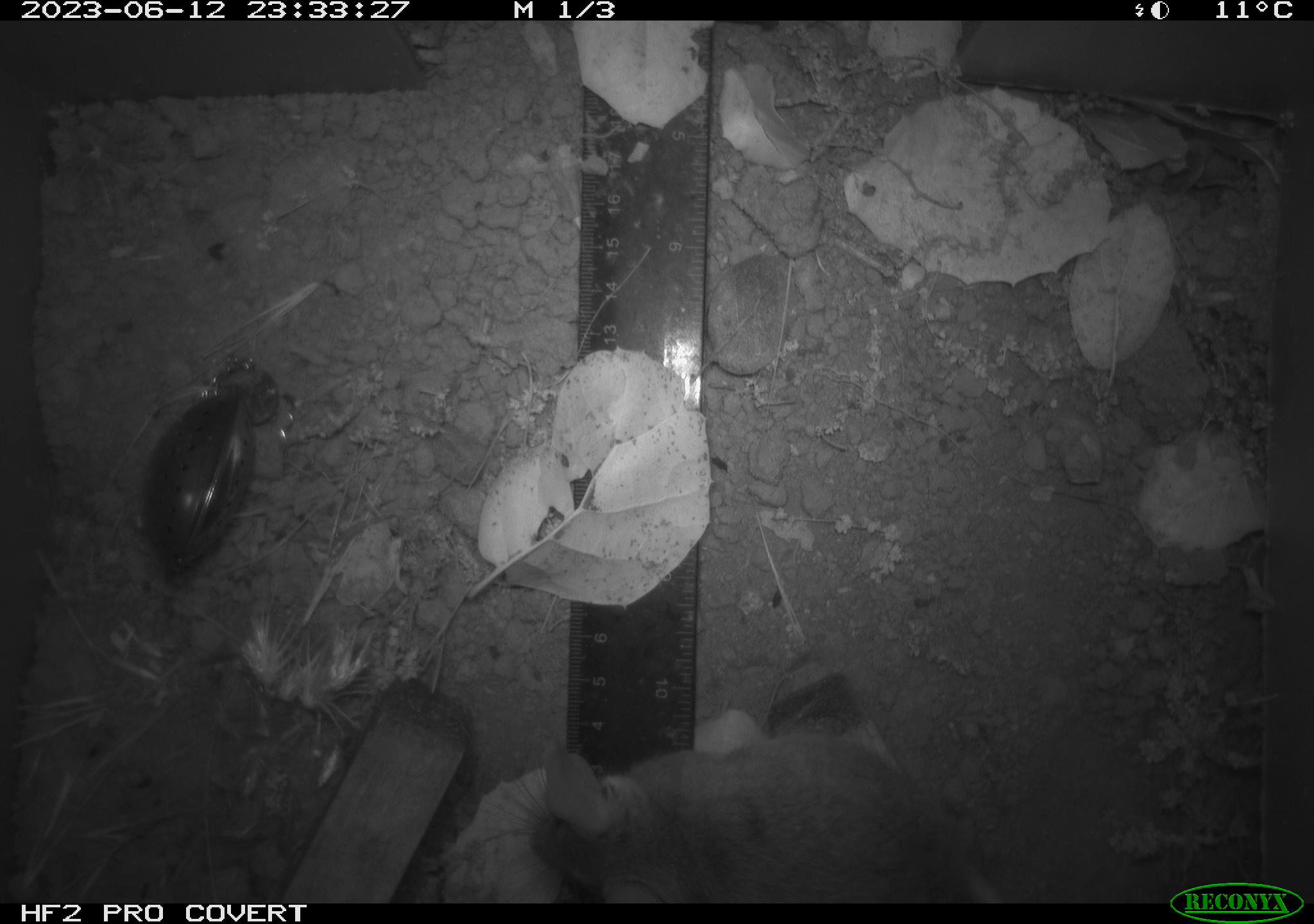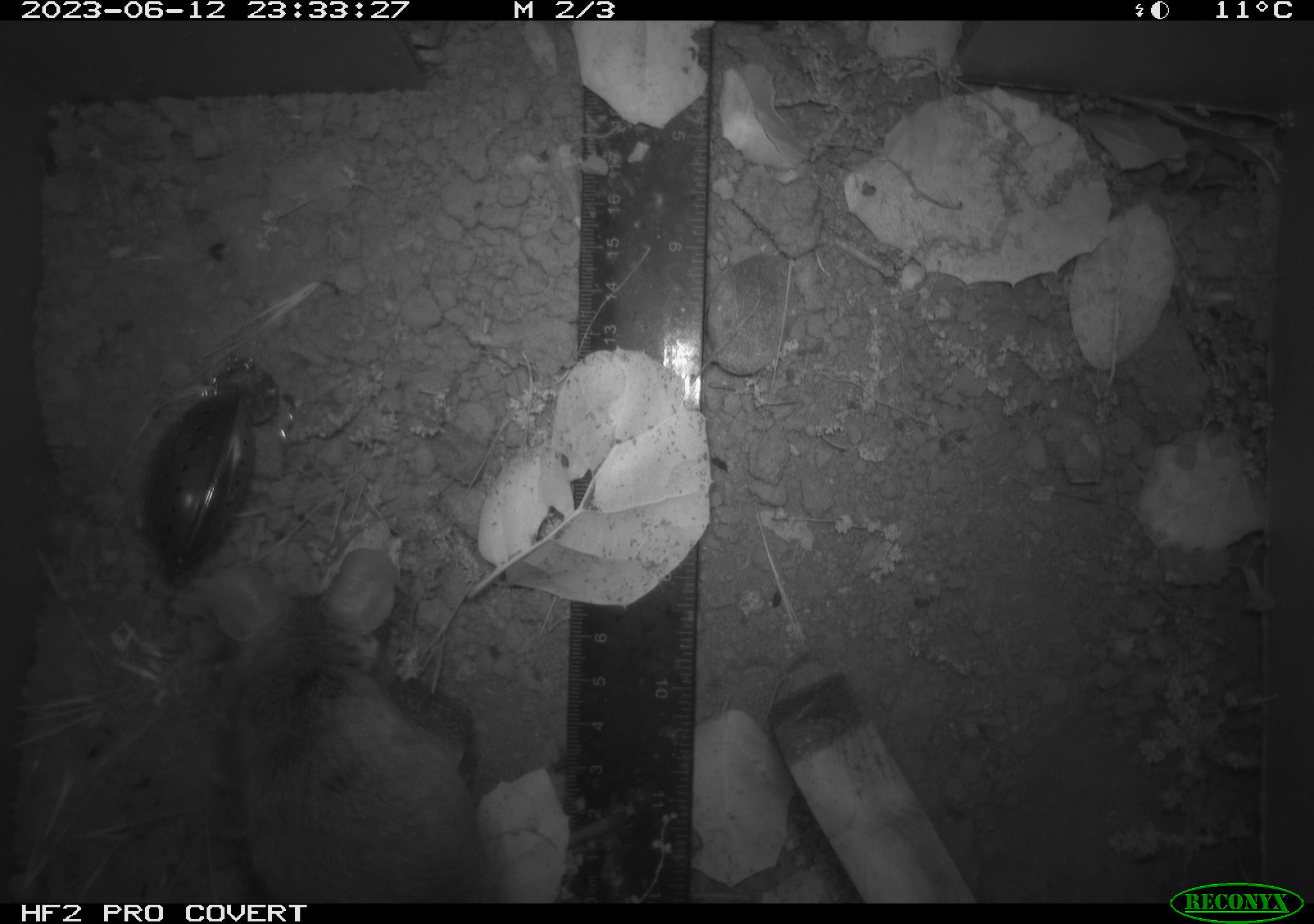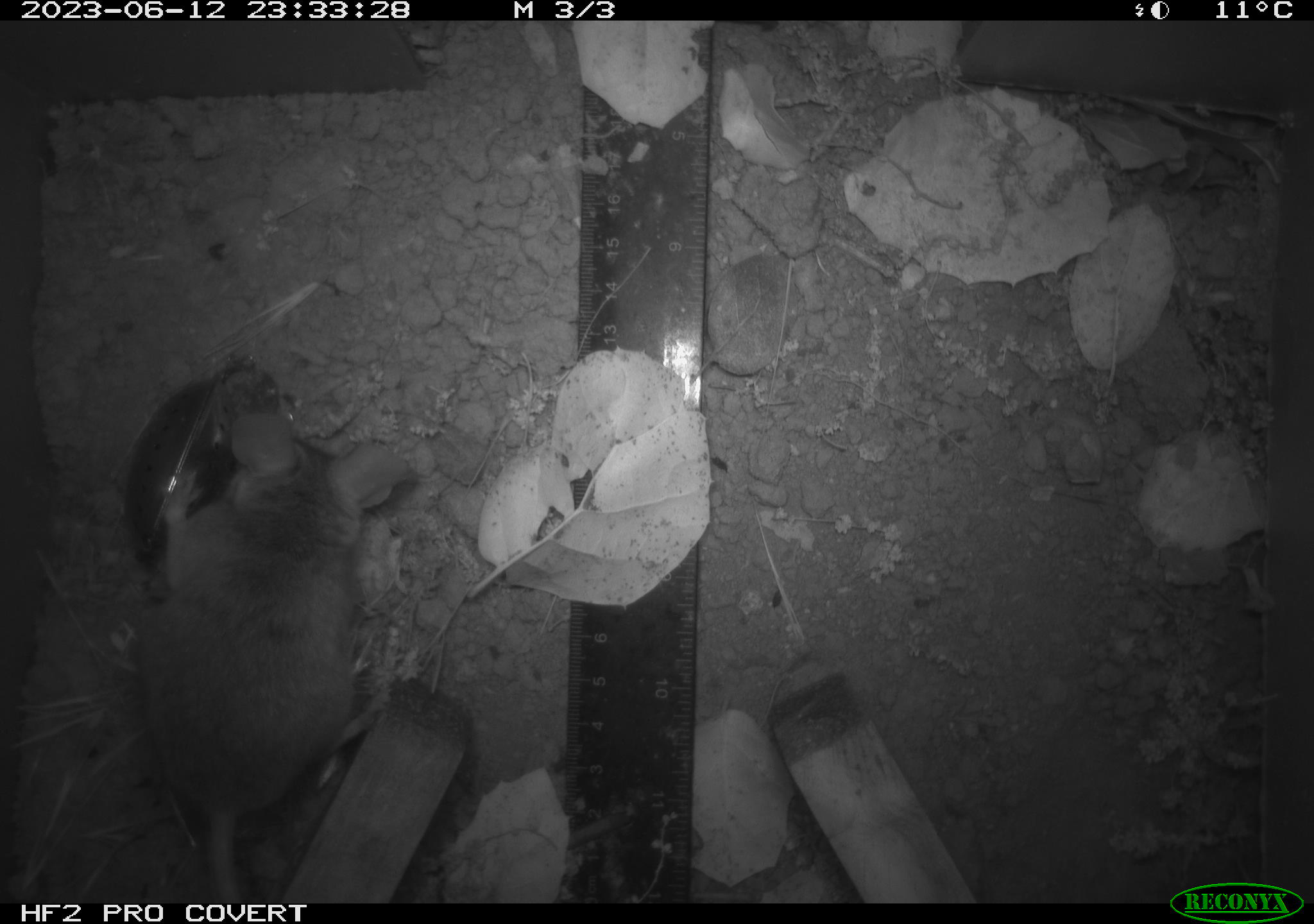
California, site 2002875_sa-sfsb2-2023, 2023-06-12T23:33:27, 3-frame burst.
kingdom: Animalia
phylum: Chordata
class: Mammalia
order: Rodentia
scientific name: Rodentia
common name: mouse species